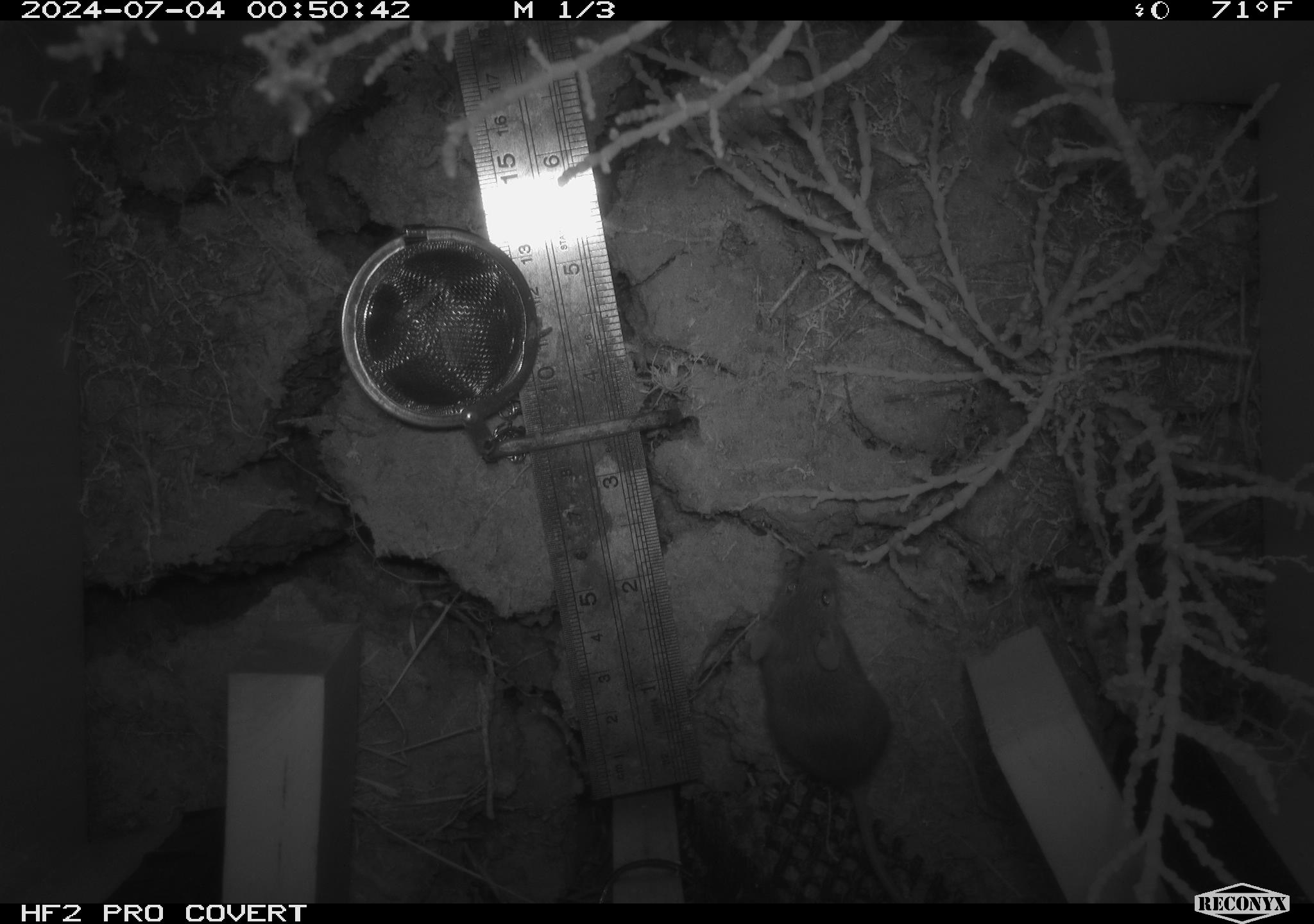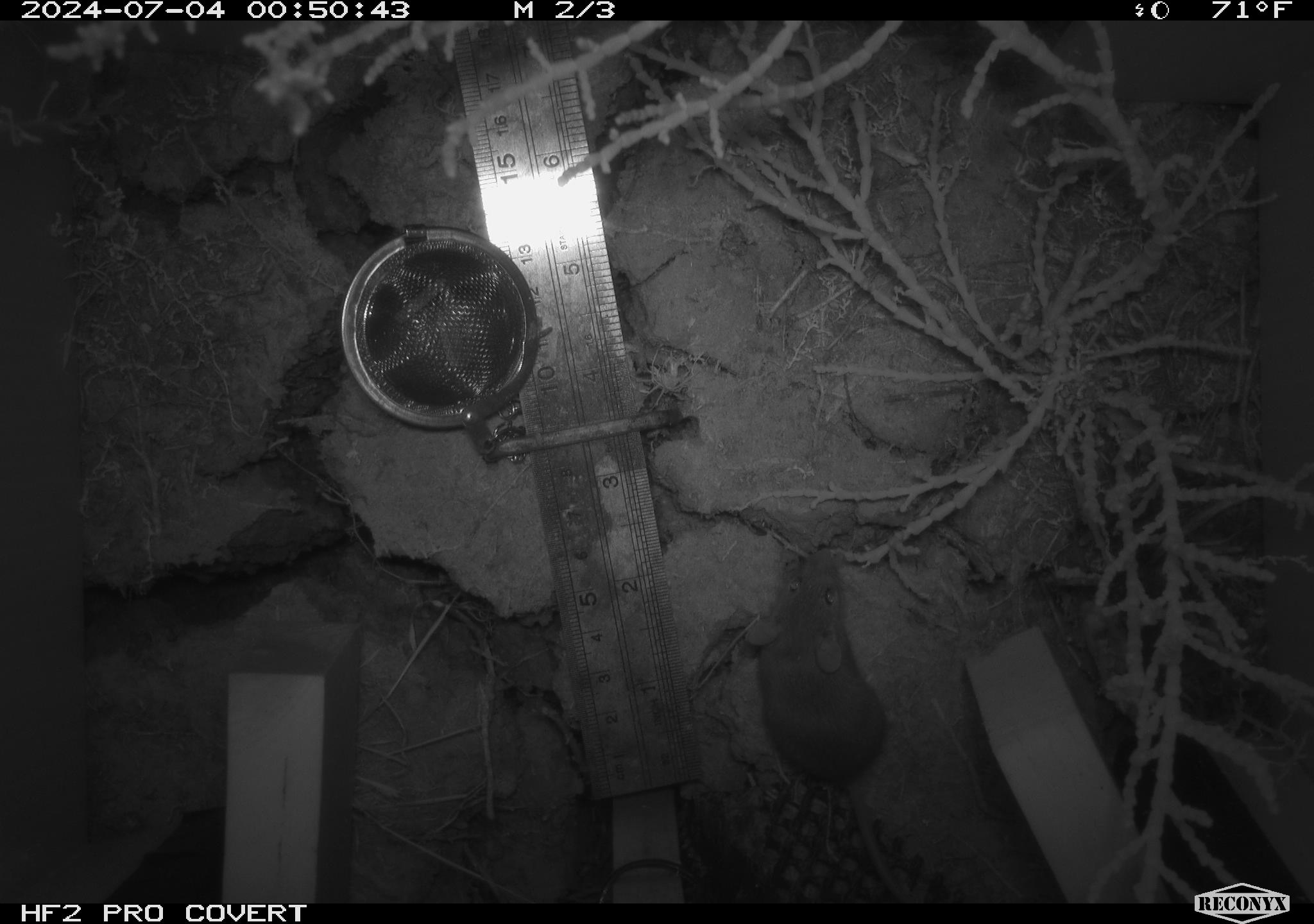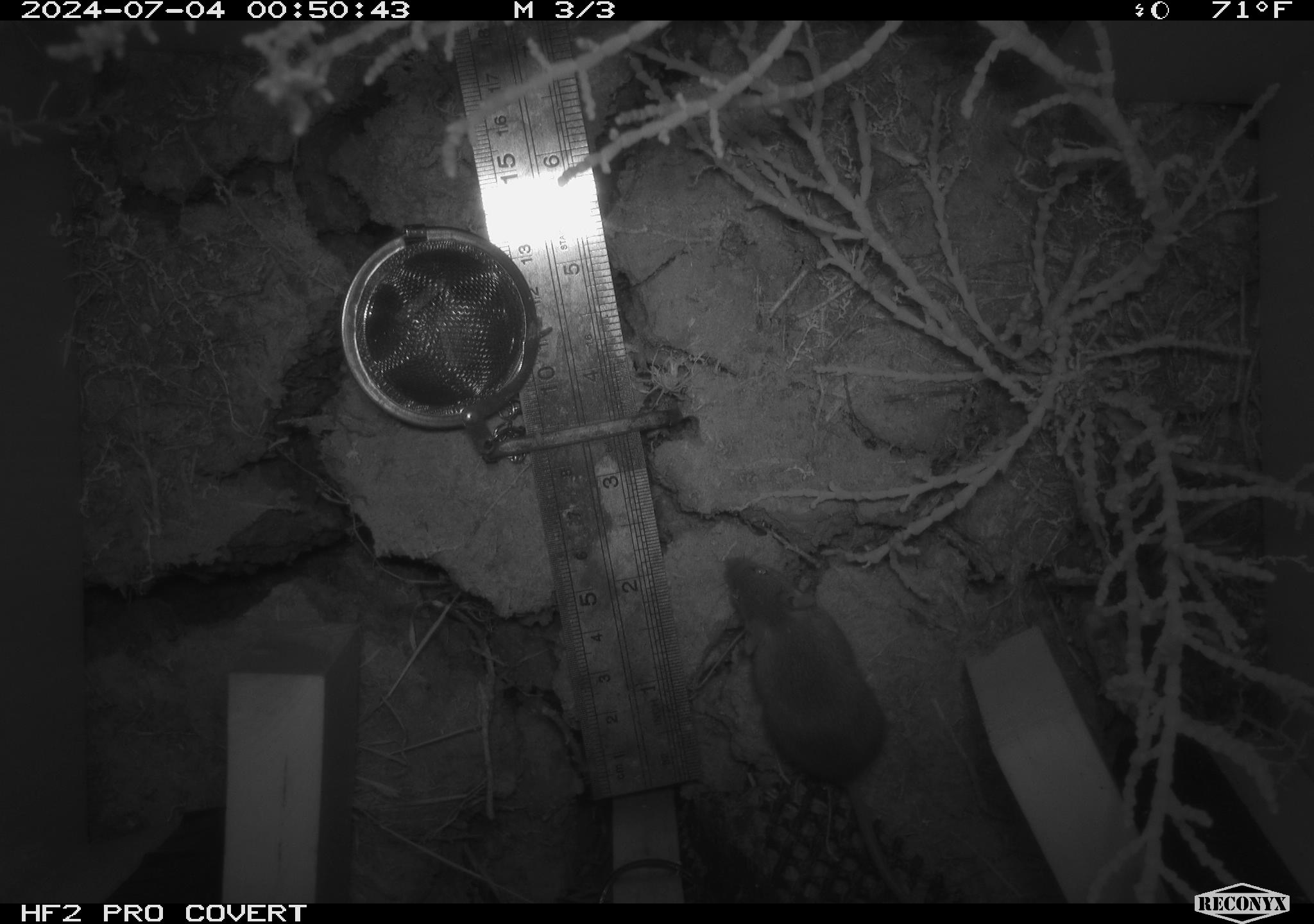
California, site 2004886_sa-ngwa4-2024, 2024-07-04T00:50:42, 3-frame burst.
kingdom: Animalia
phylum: Chordata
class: Mammalia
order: Rodentia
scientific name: Rodentia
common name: mouse species